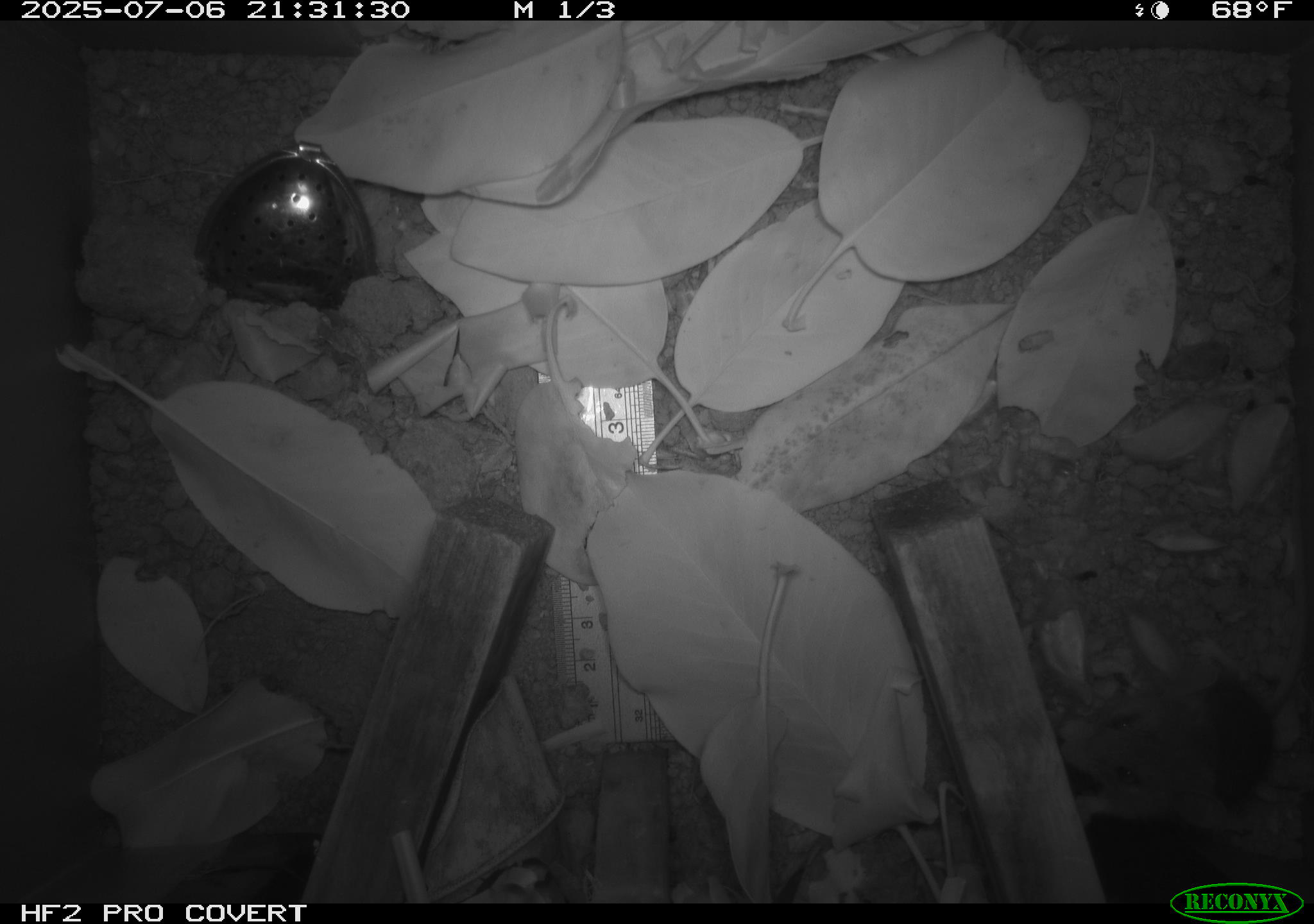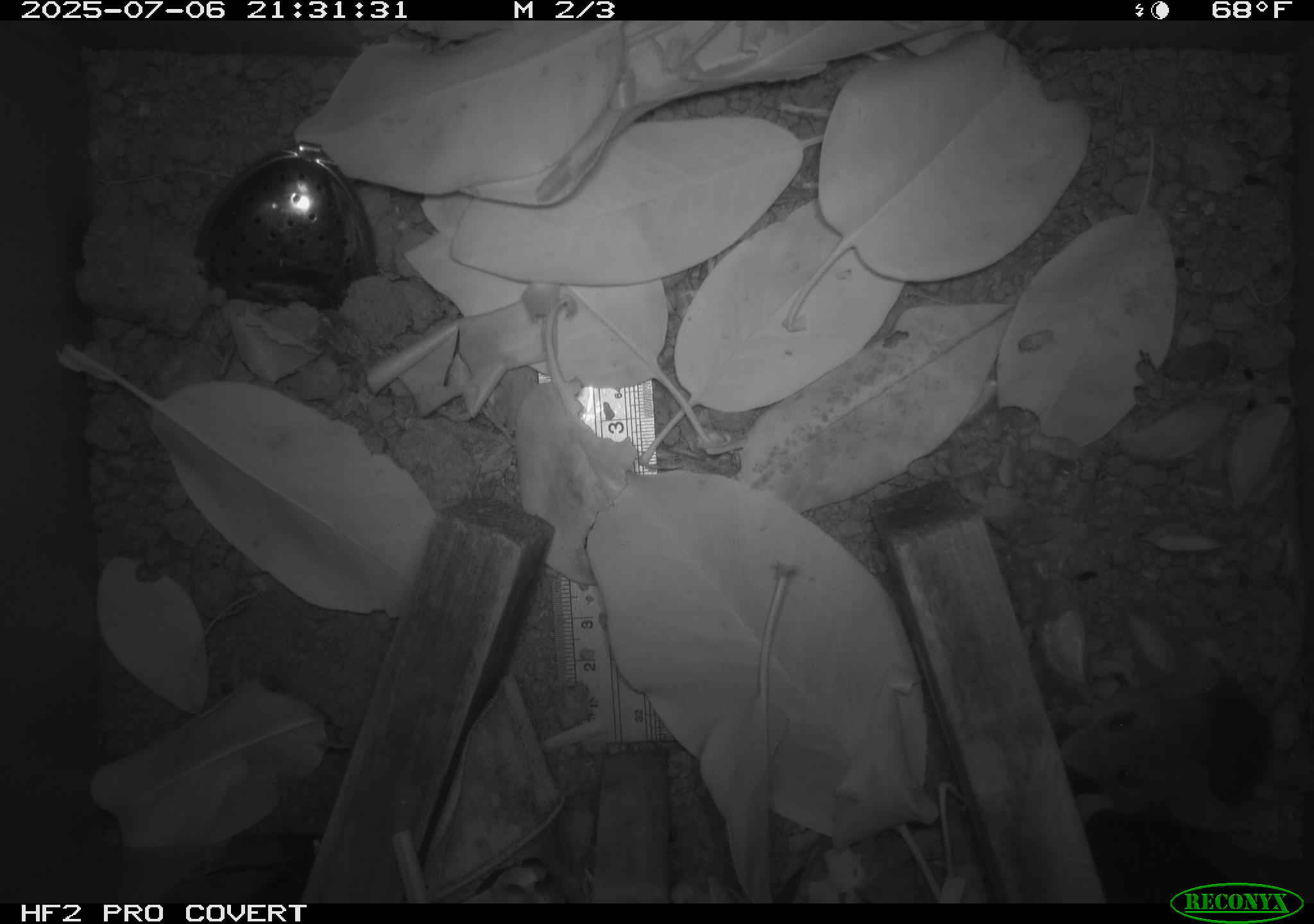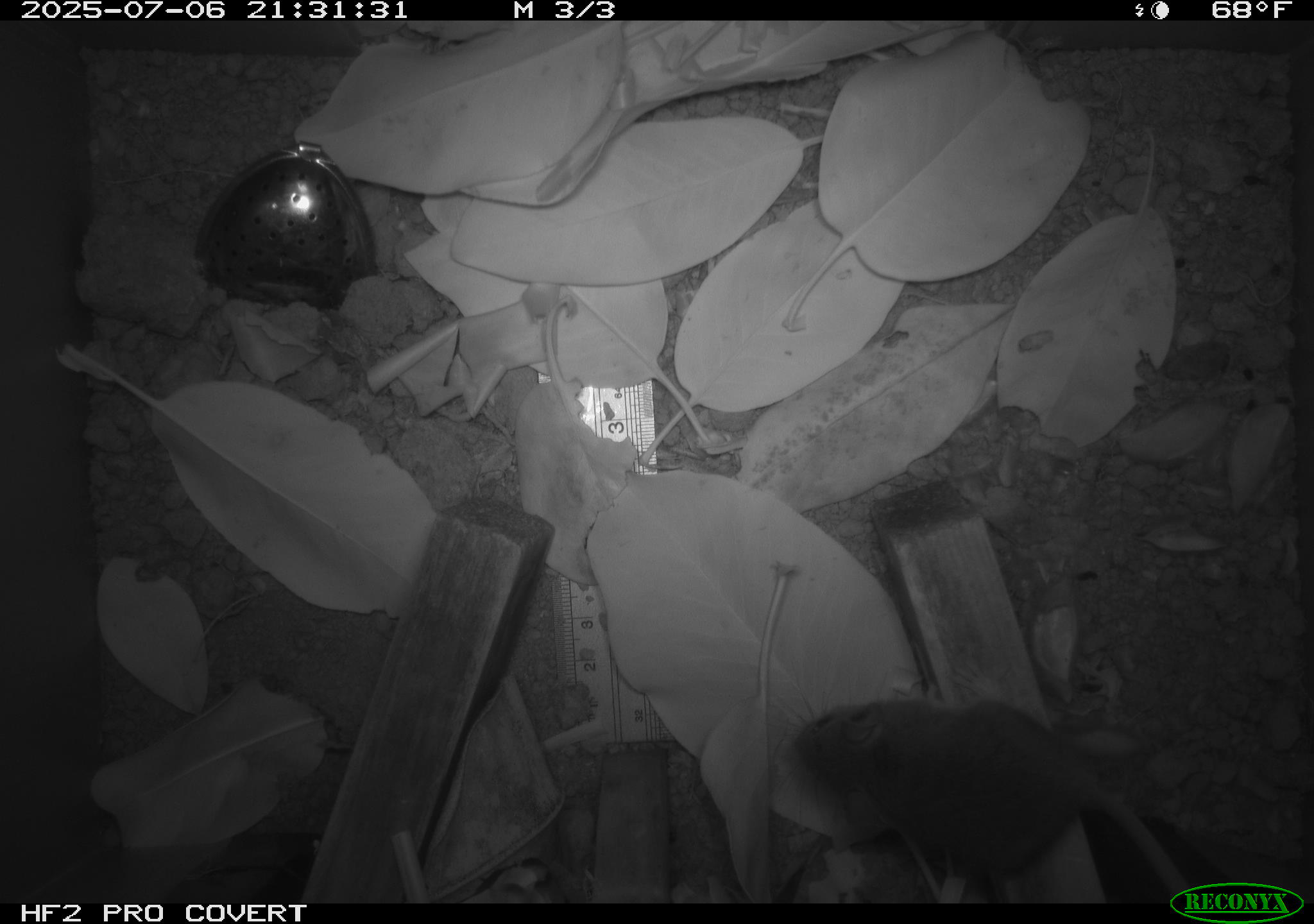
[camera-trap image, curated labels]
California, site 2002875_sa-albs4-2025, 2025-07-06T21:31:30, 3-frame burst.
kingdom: Animalia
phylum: Chordata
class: Mammalia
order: Rodentia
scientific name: Rodentia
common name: mouse species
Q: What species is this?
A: Mouse species (Rodentia).